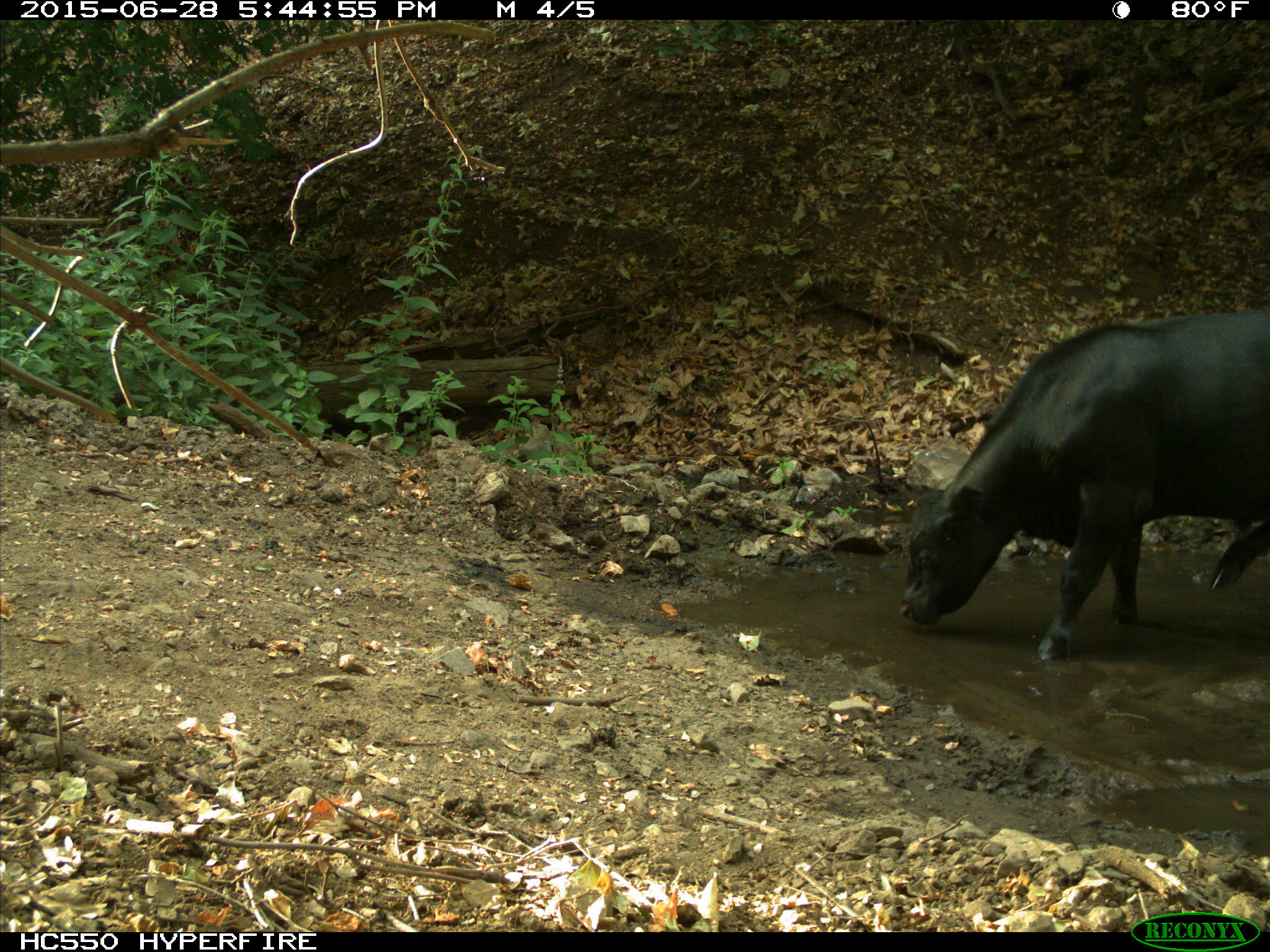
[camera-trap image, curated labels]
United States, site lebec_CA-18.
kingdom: Animalia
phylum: Chordata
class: Mammalia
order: Artiodactyla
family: Bovidae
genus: Bos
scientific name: Bos taurus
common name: domestic cow